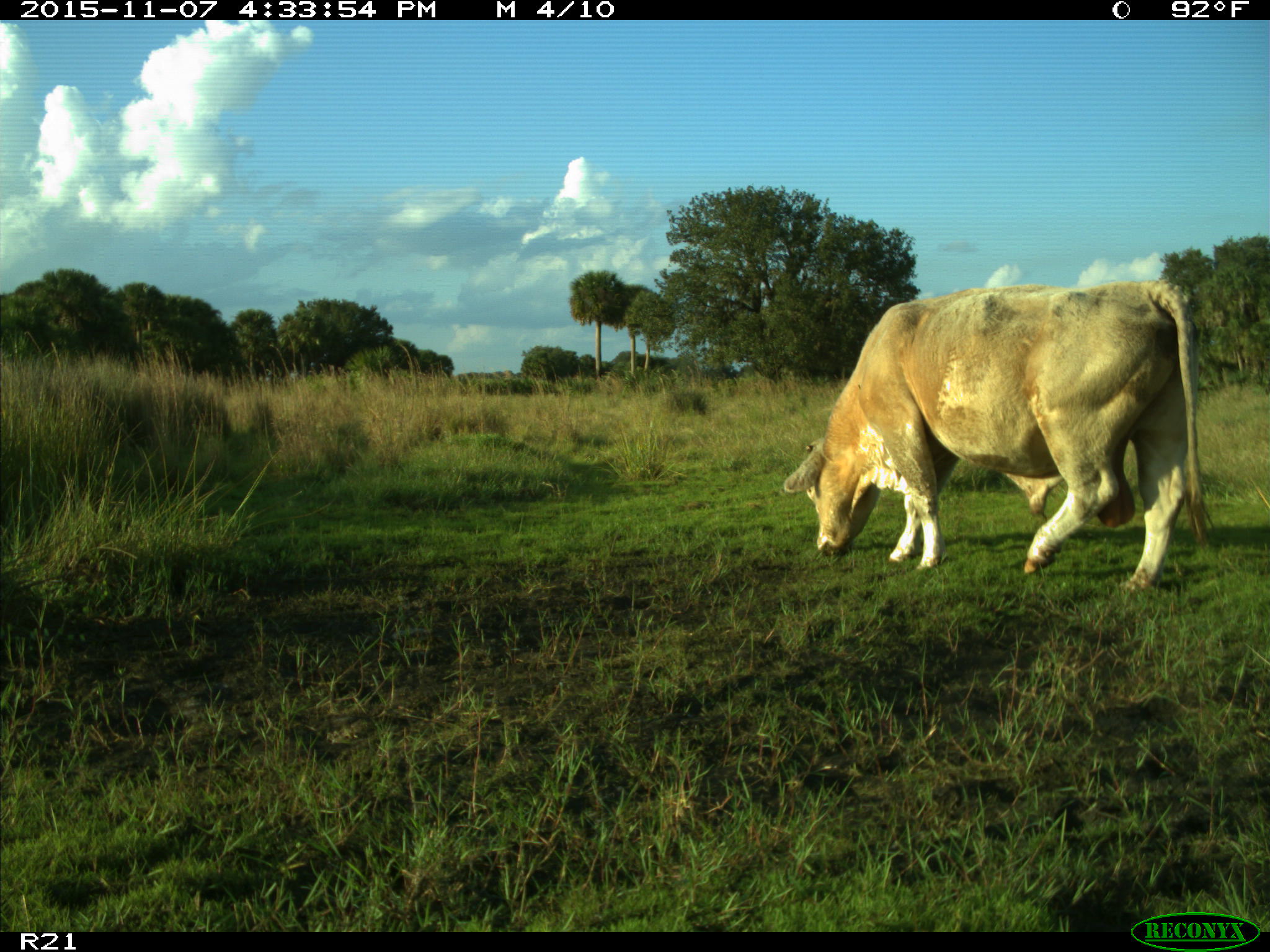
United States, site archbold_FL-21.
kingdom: Animalia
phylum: Chordata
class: Mammalia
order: Artiodactyla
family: Bovidae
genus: Bos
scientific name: Bos taurus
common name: domestic cow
Bos taurus (domestic cow).